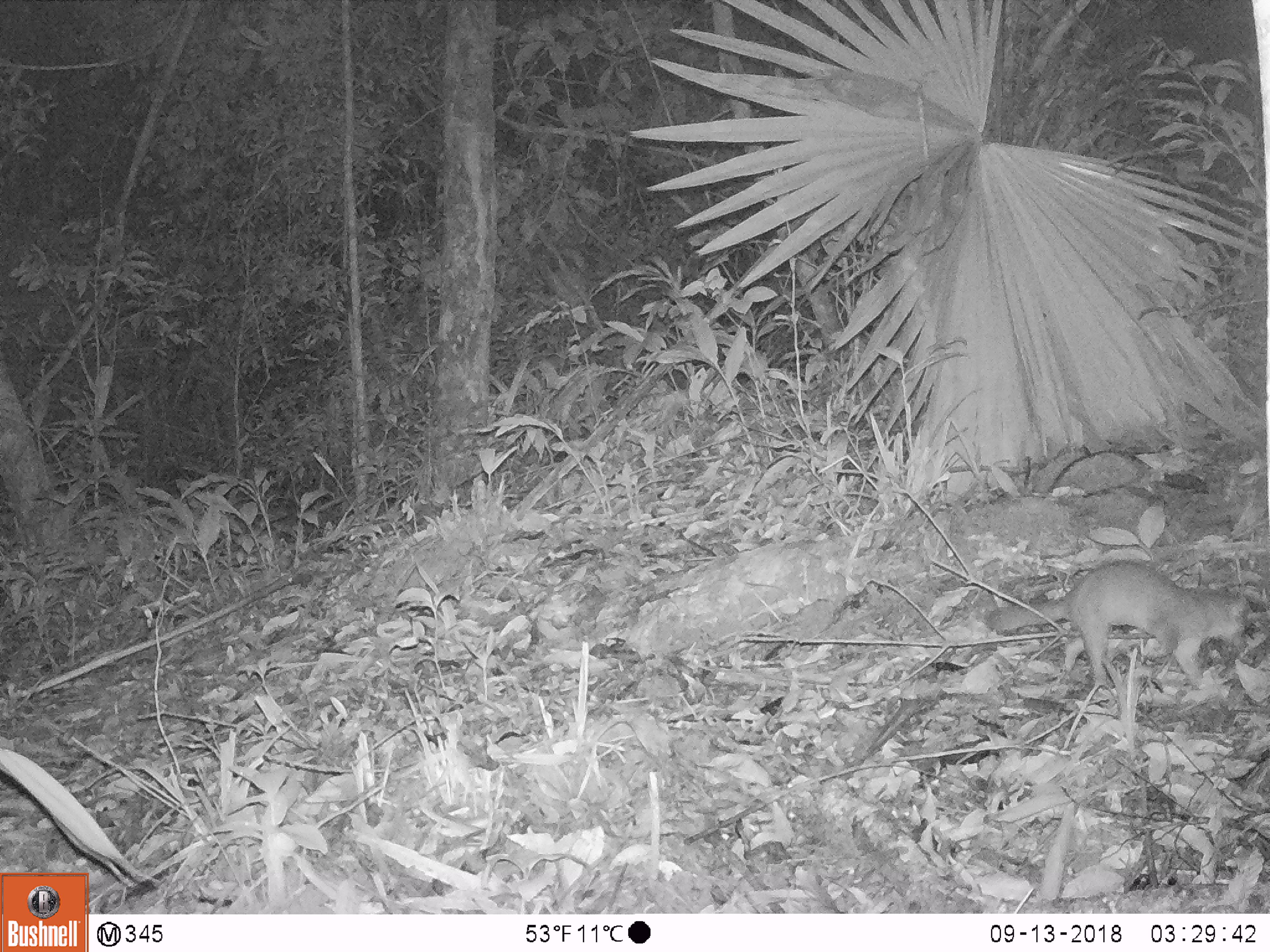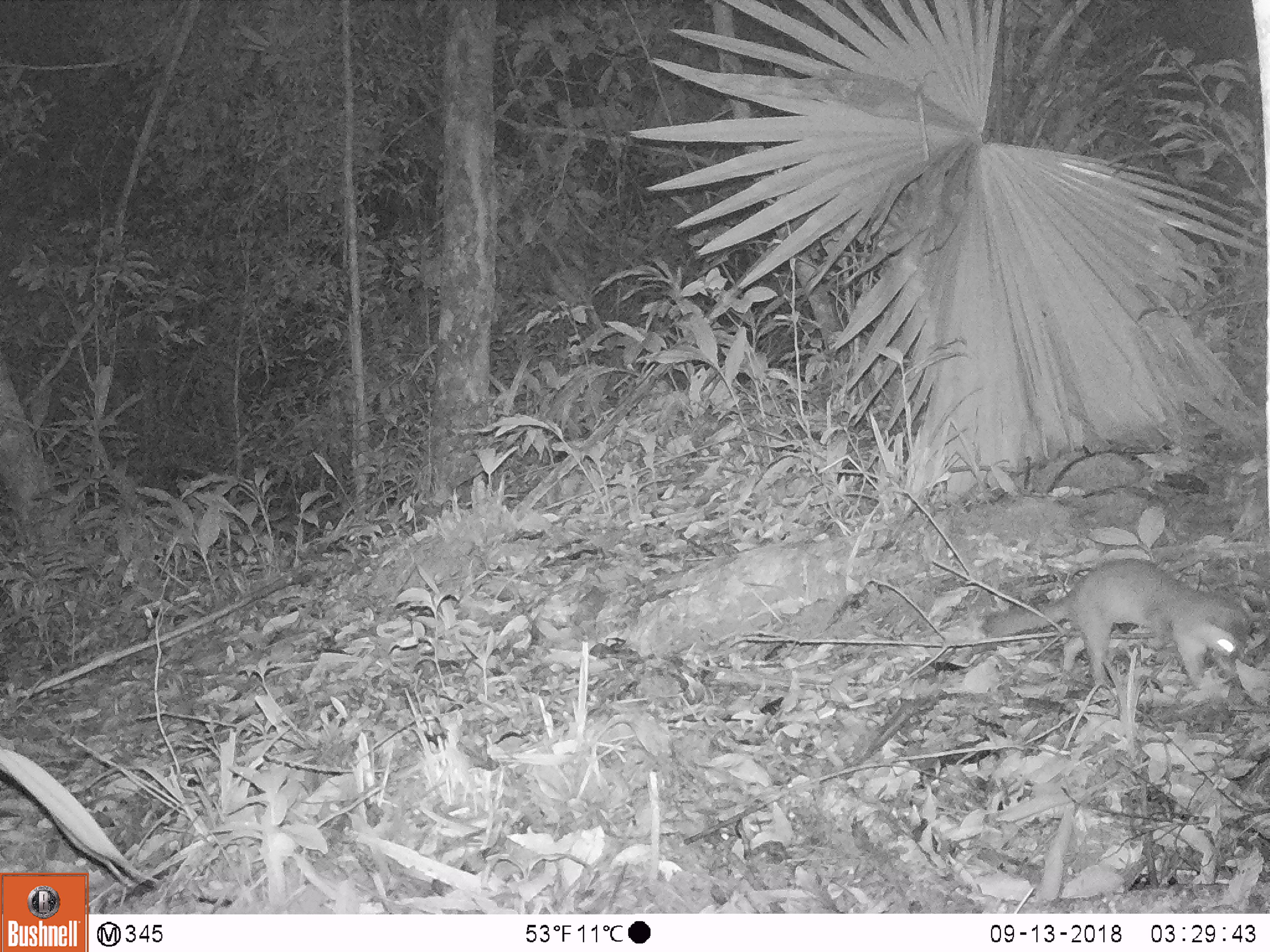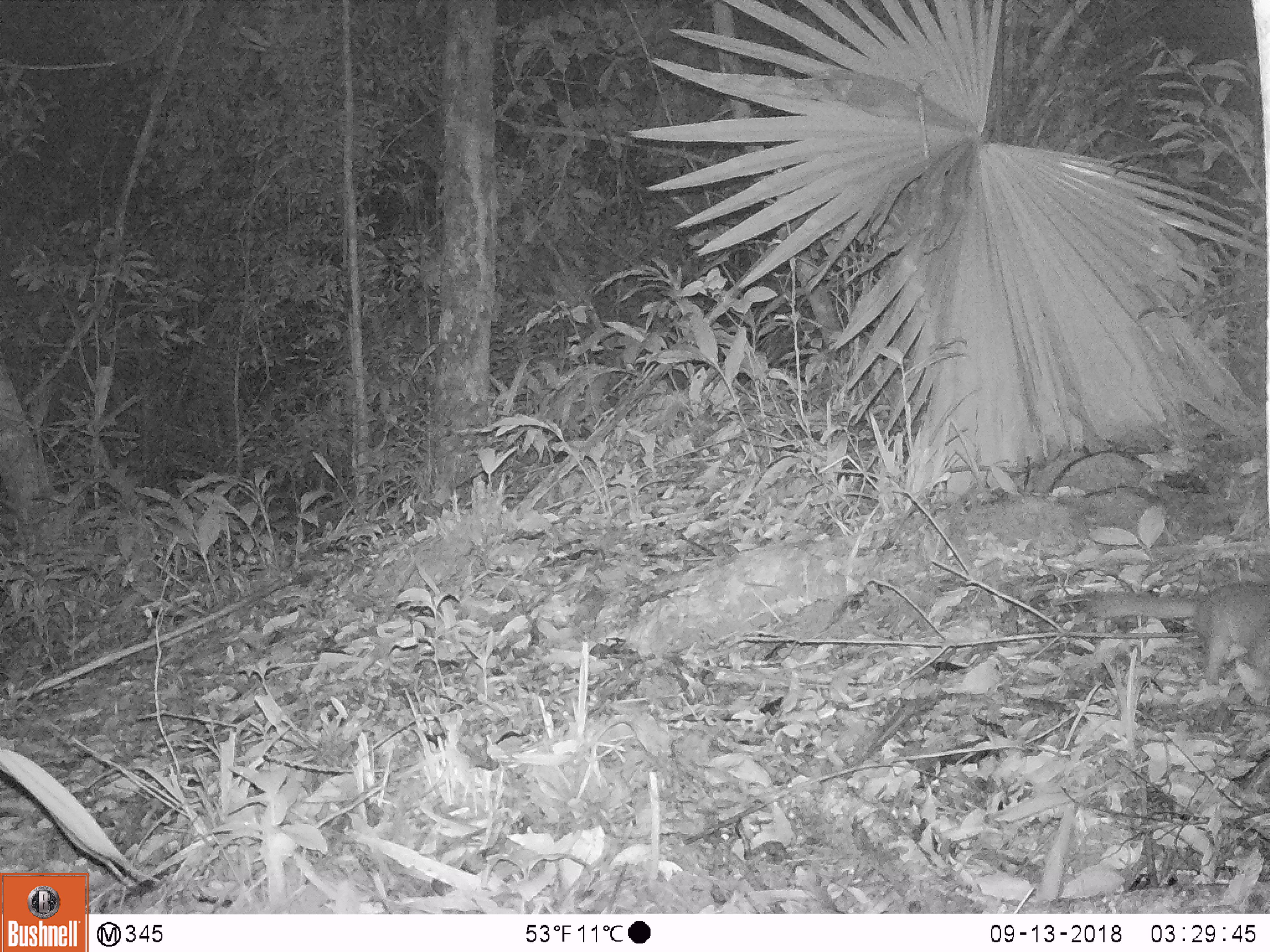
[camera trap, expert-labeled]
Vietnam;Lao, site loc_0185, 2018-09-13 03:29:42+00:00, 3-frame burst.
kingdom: Animalia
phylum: Chordata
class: Mammalia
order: Carnivora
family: Mustelidae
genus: Melogale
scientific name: Melogale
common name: ferret badger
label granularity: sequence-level